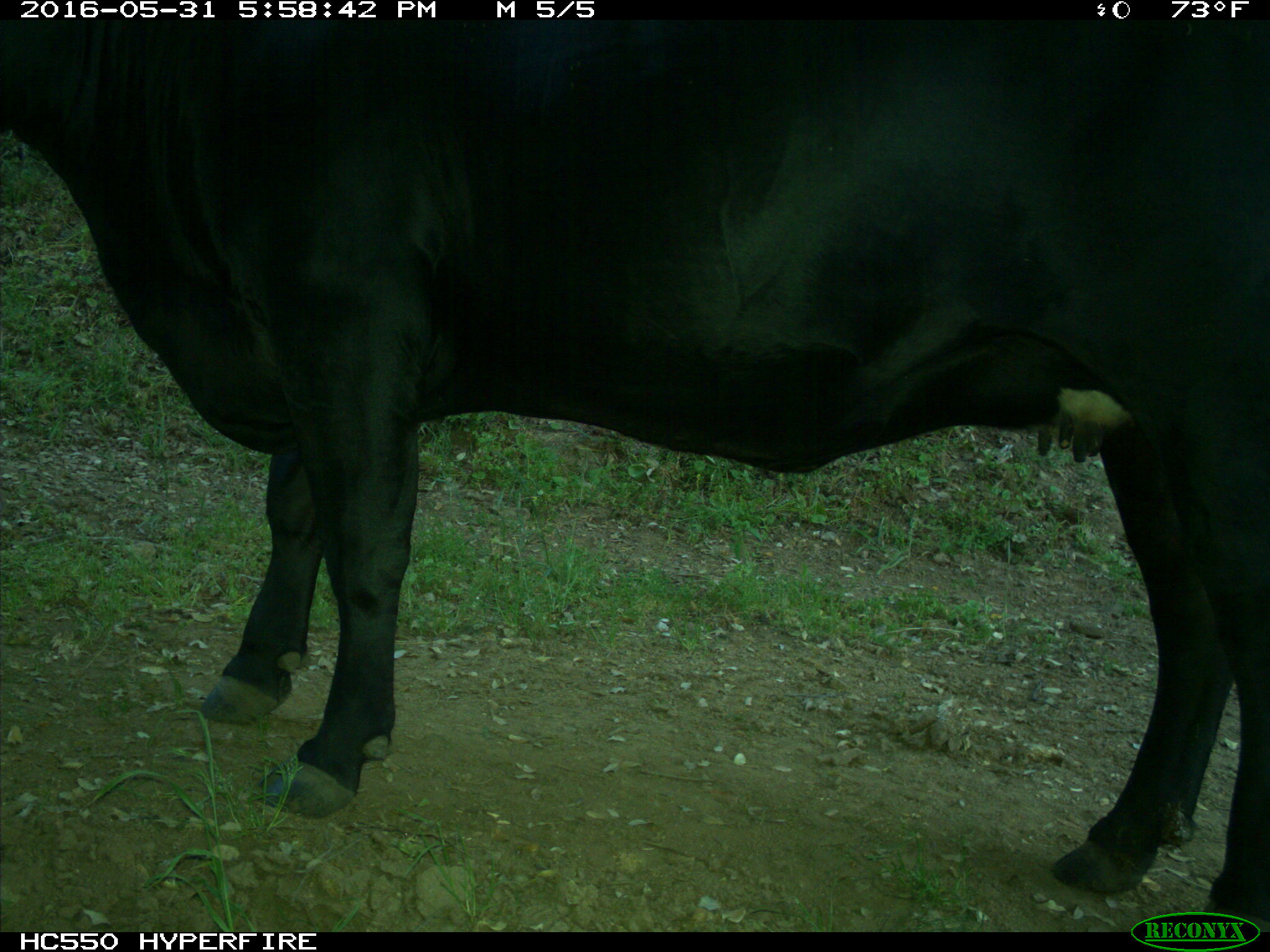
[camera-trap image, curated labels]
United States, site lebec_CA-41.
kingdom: Animalia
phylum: Chordata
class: Mammalia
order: Artiodactyla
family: Bovidae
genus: Bos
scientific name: Bos taurus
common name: domestic cow